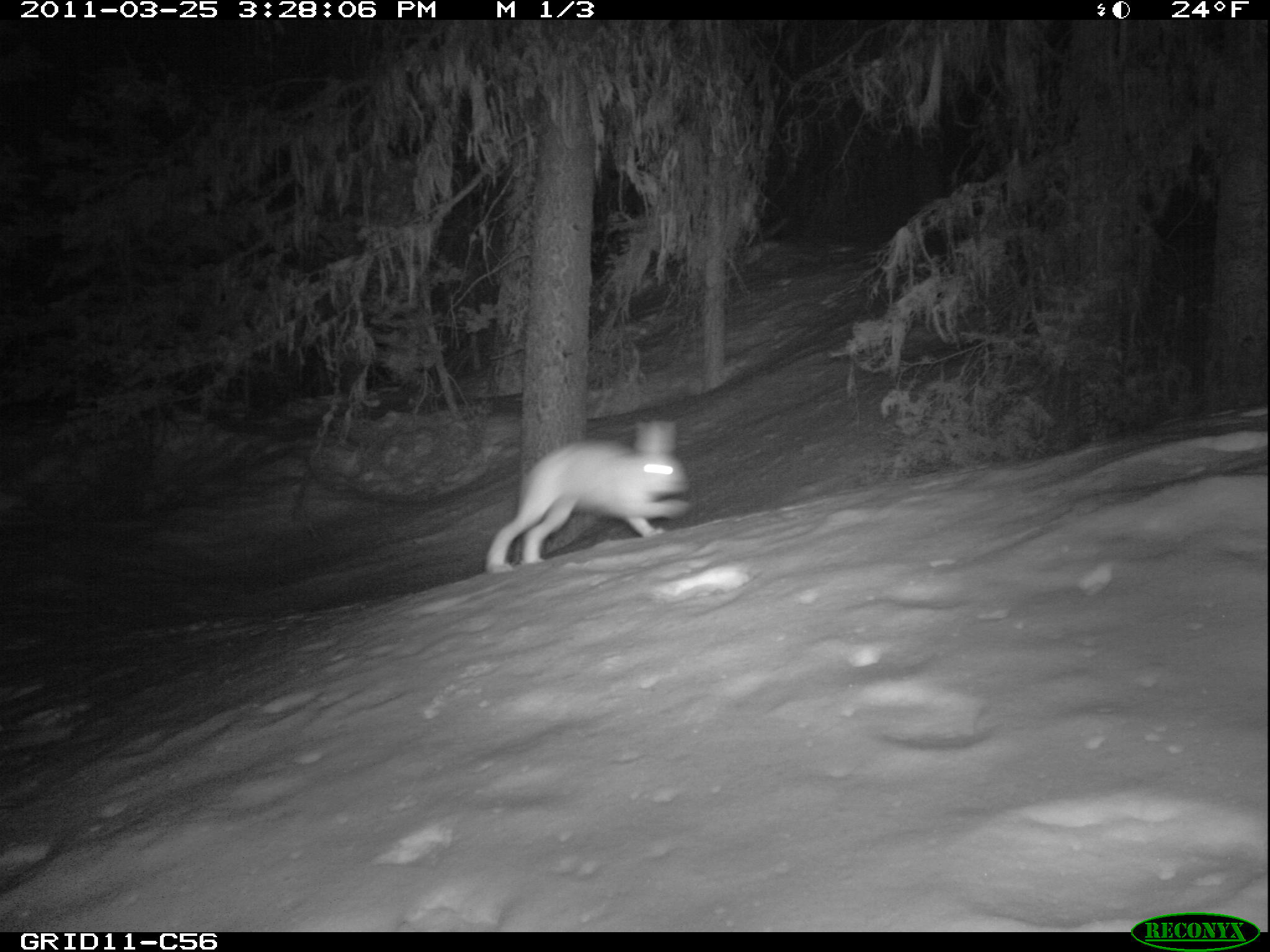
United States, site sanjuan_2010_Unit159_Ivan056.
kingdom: Animalia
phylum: Chordata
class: Mammalia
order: Lagomorpha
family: Leporidae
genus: Lepus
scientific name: Lepus americanus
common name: snowshoe hare